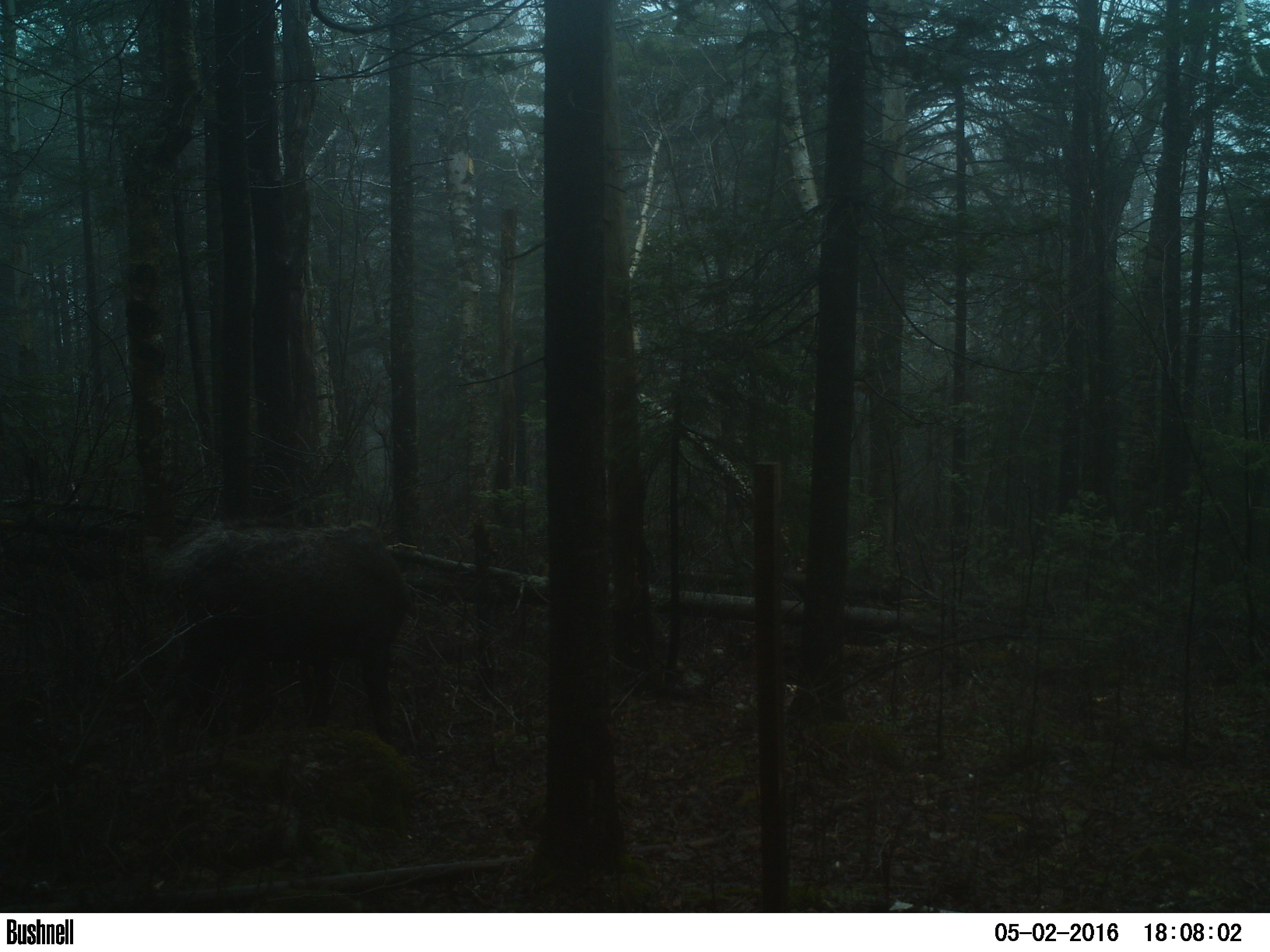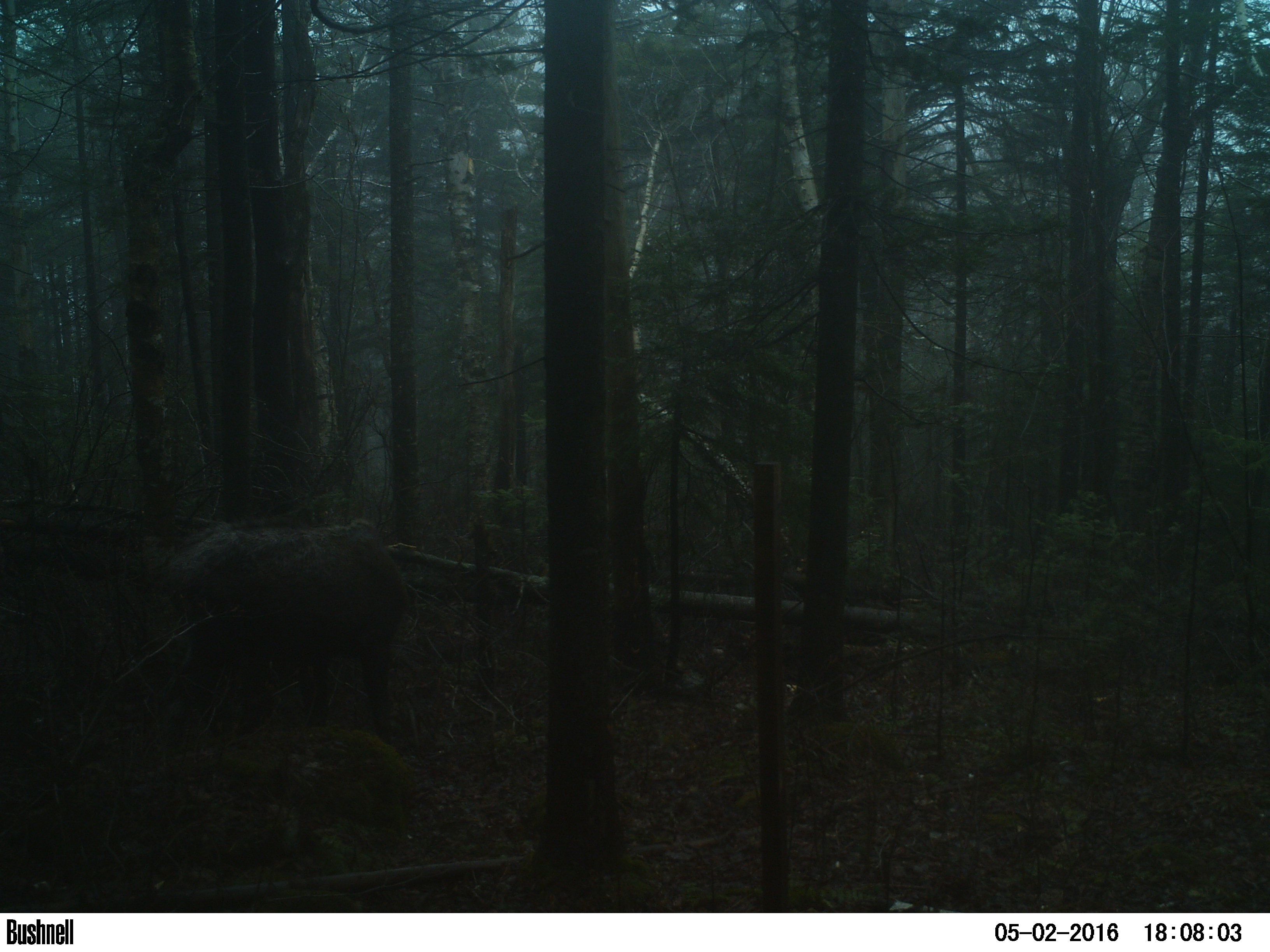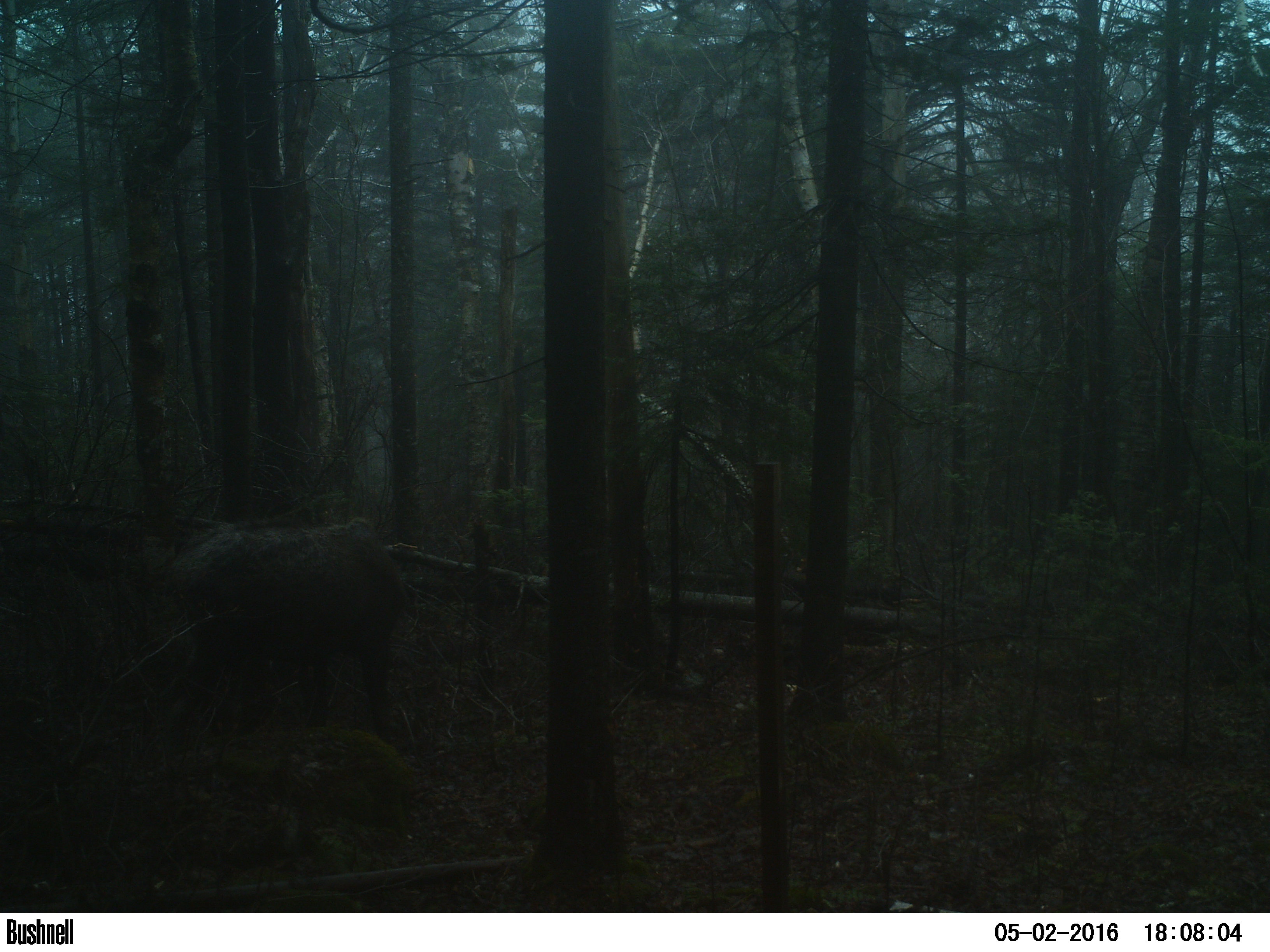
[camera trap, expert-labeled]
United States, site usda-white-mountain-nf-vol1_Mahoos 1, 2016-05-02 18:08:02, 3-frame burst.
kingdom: Animalia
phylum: Chordata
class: Mammalia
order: Artiodactyla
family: Cervidae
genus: Alces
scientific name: Alces alces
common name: moose